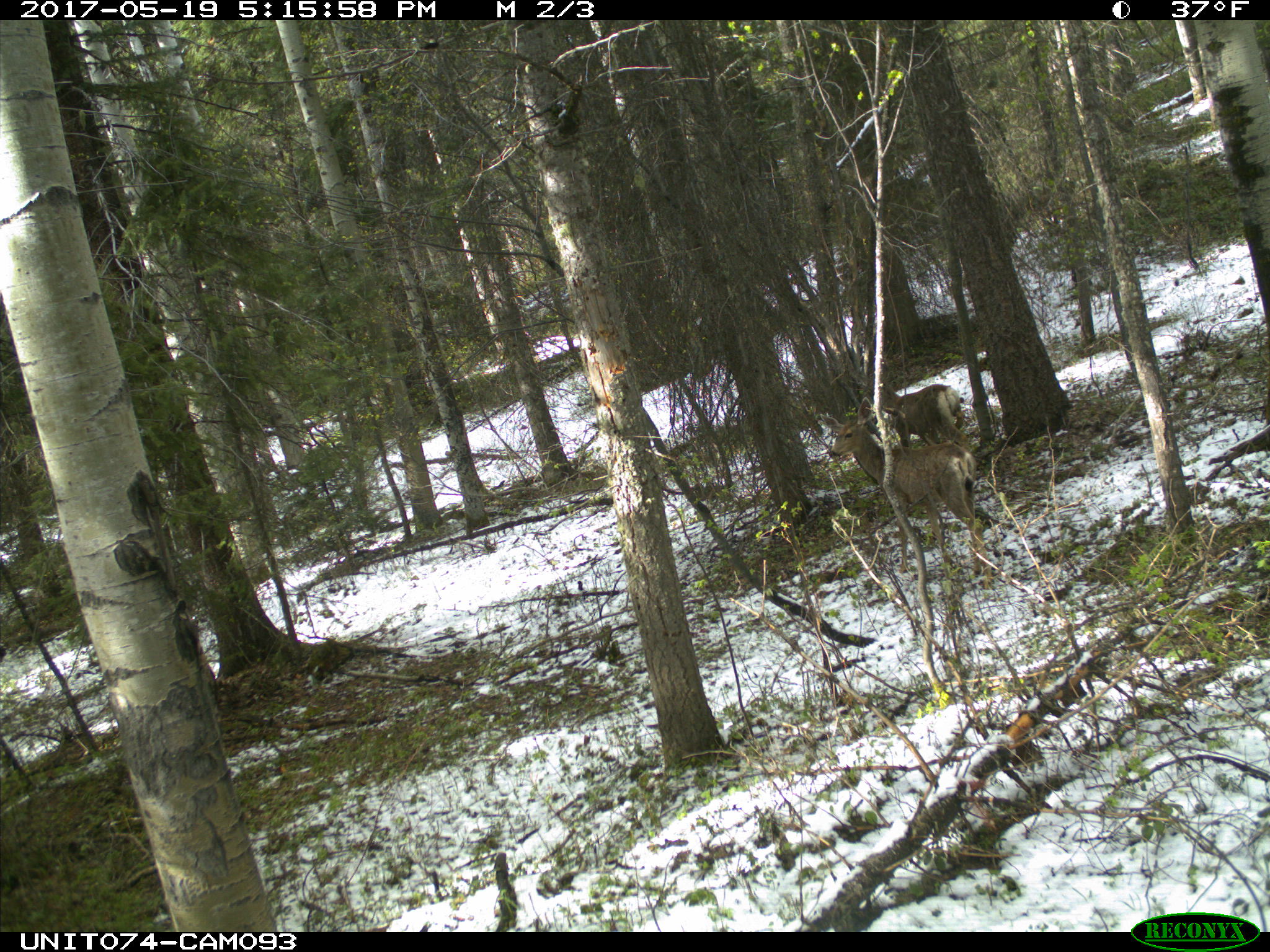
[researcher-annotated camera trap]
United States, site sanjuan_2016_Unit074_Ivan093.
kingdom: Animalia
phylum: Chordata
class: Mammalia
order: Artiodactyla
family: Cervidae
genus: Odocoileus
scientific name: Odocoileus hemionus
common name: mule deer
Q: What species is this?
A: Odocoileus hemionus (mule deer).